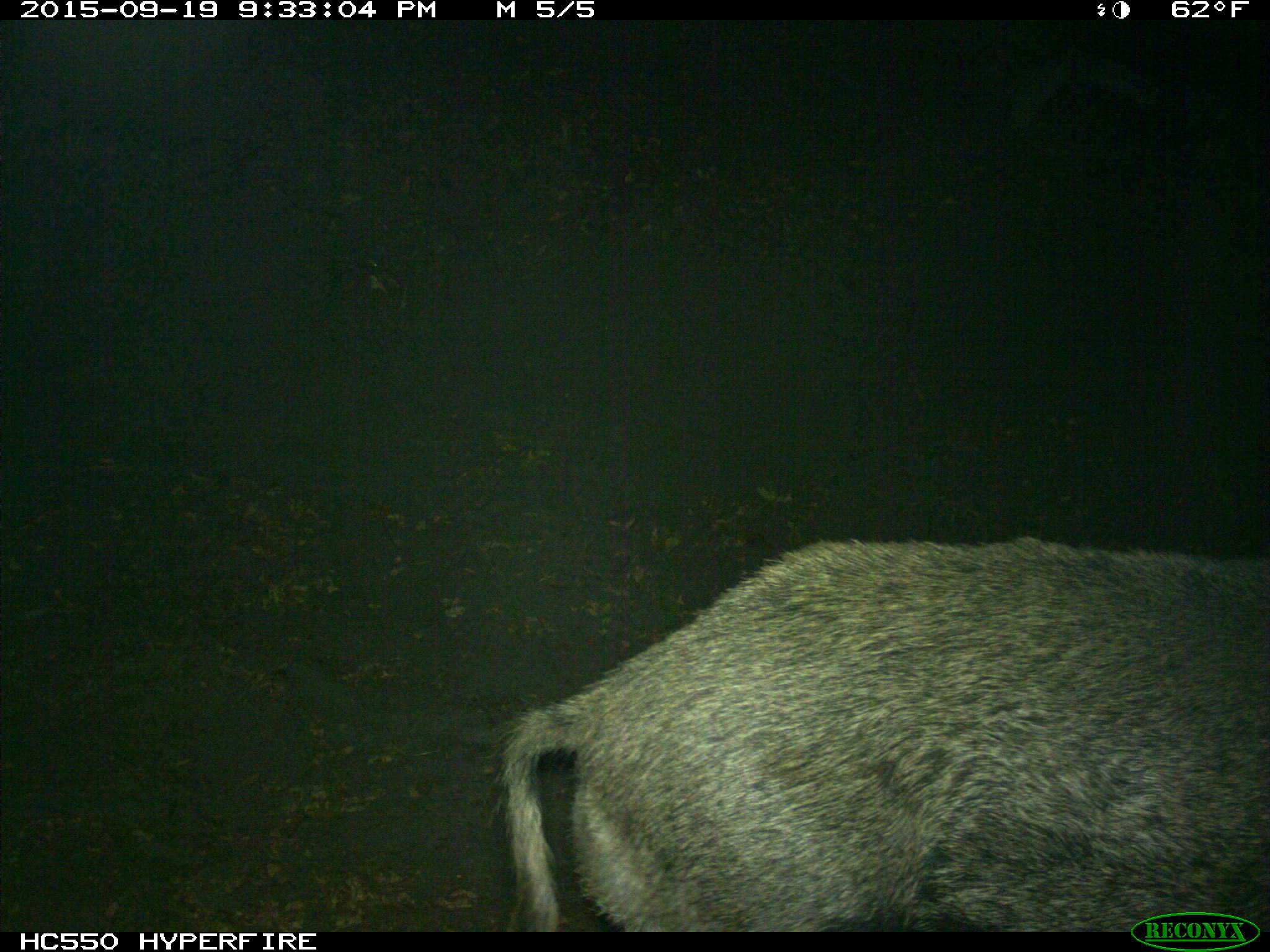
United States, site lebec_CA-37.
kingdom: Animalia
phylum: Chordata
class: Mammalia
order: Artiodactyla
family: Suidae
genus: Sus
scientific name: Sus scrofa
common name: wild boar